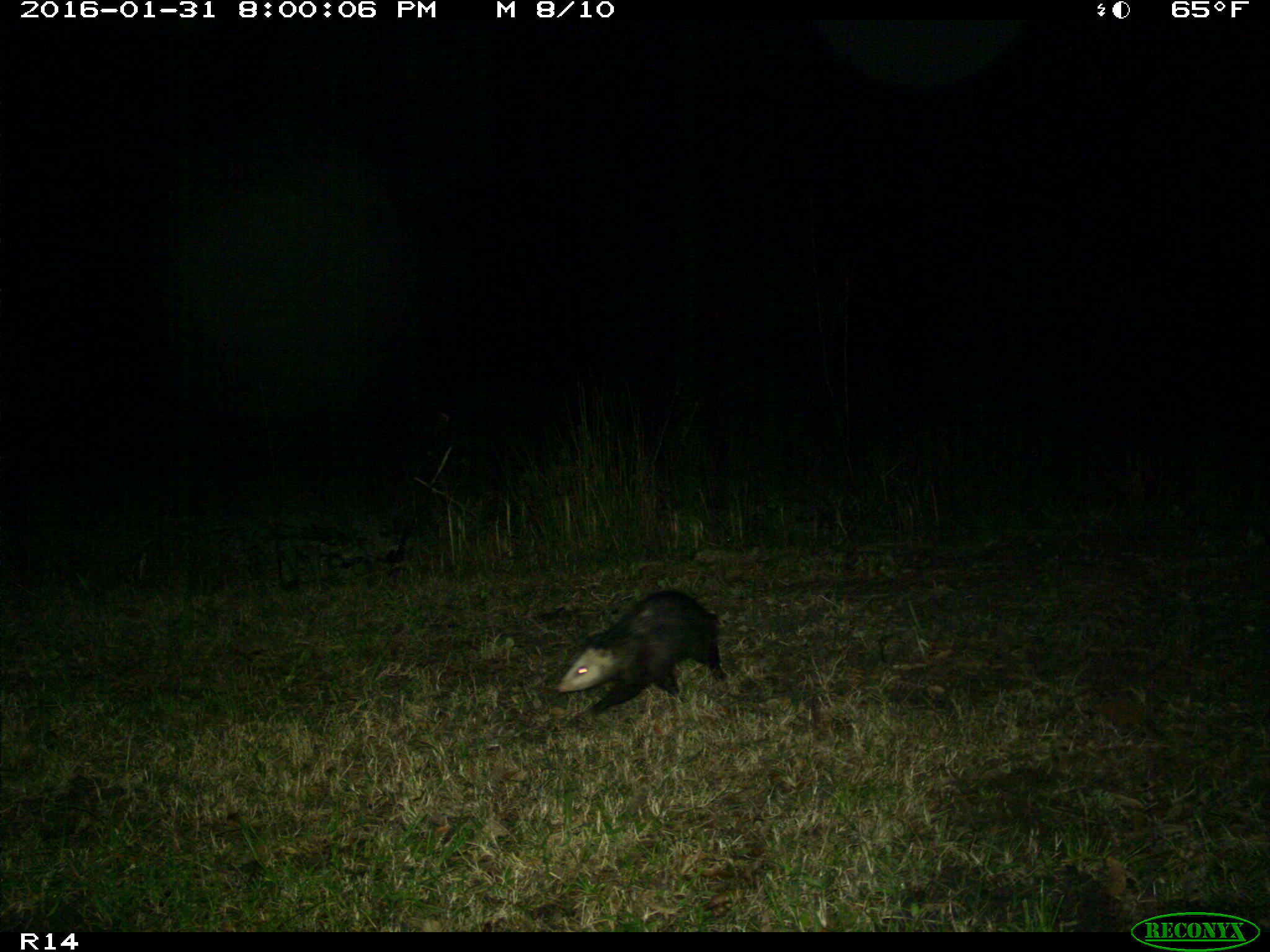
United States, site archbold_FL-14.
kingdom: Animalia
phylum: Chordata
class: Mammalia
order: Didelphimorphia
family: Didelphidae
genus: Didelphis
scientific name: Didelphis virginiana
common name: virginia opossum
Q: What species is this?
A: Didelphis virginiana (virginia opossum).